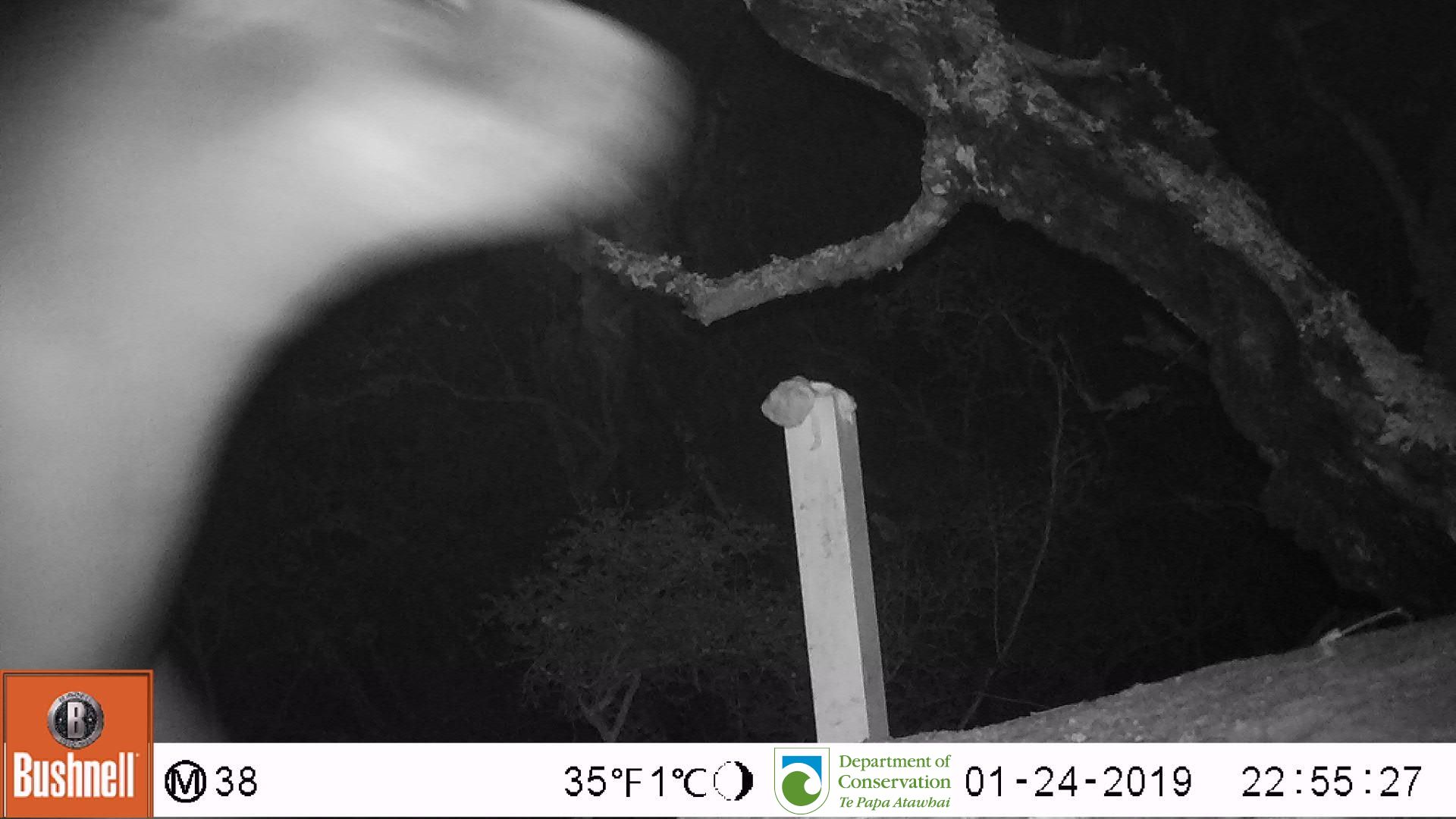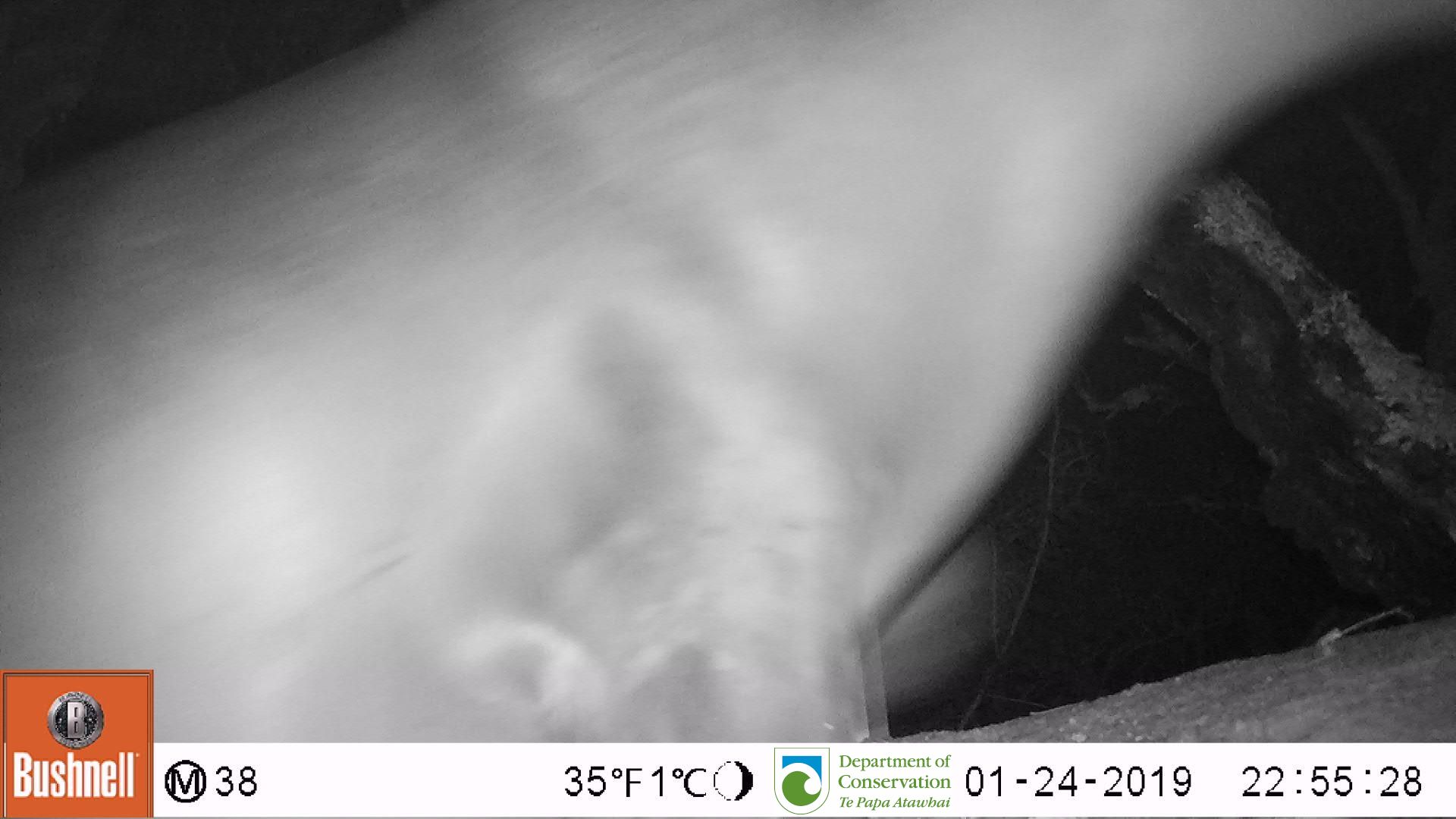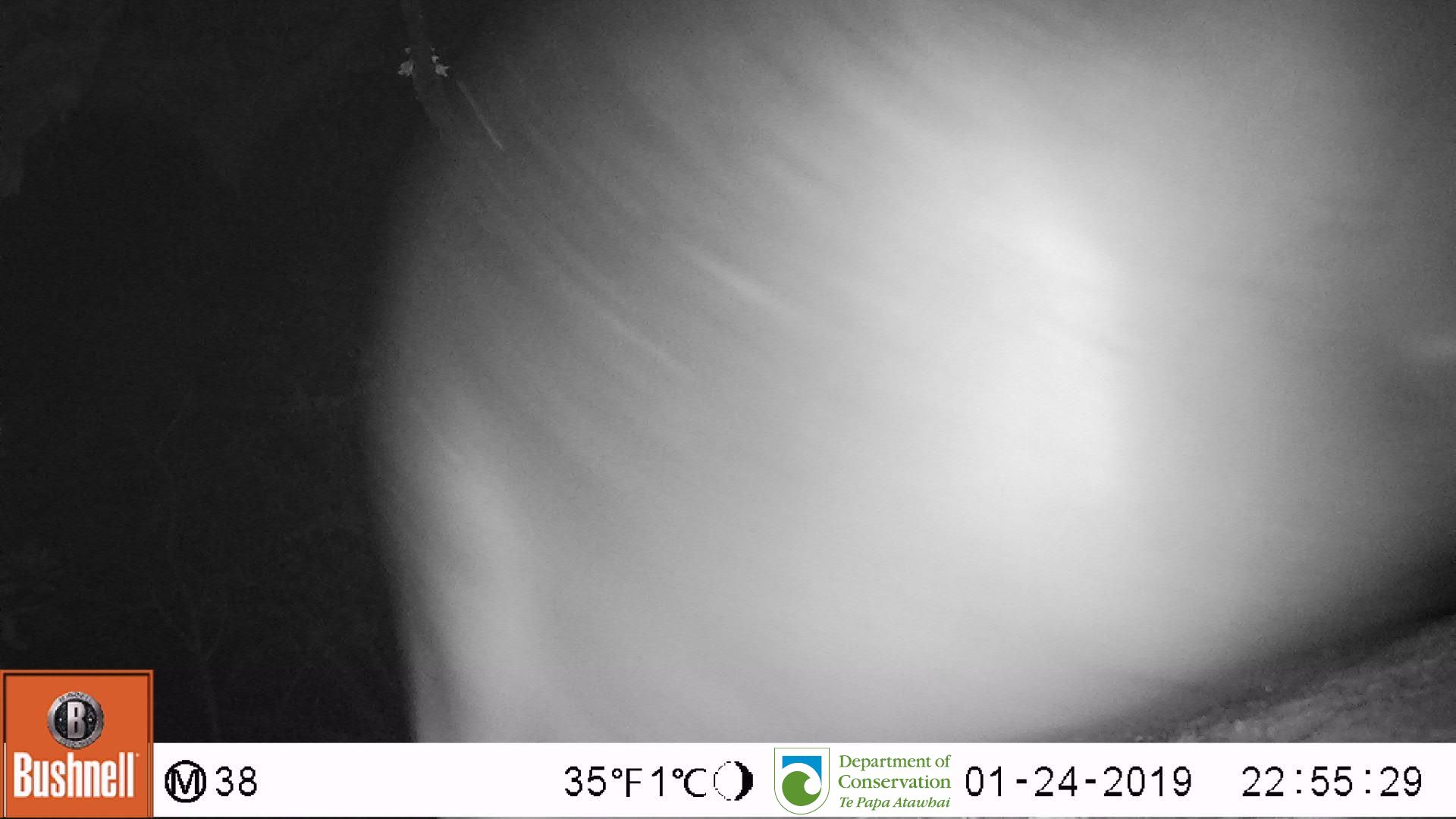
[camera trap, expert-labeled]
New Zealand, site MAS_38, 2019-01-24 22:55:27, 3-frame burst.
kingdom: Animalia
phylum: Chordata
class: Mammalia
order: Carnivora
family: Otariidae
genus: Phocarctos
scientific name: Phocarctos hookeri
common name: new zealand sea lion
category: sealion